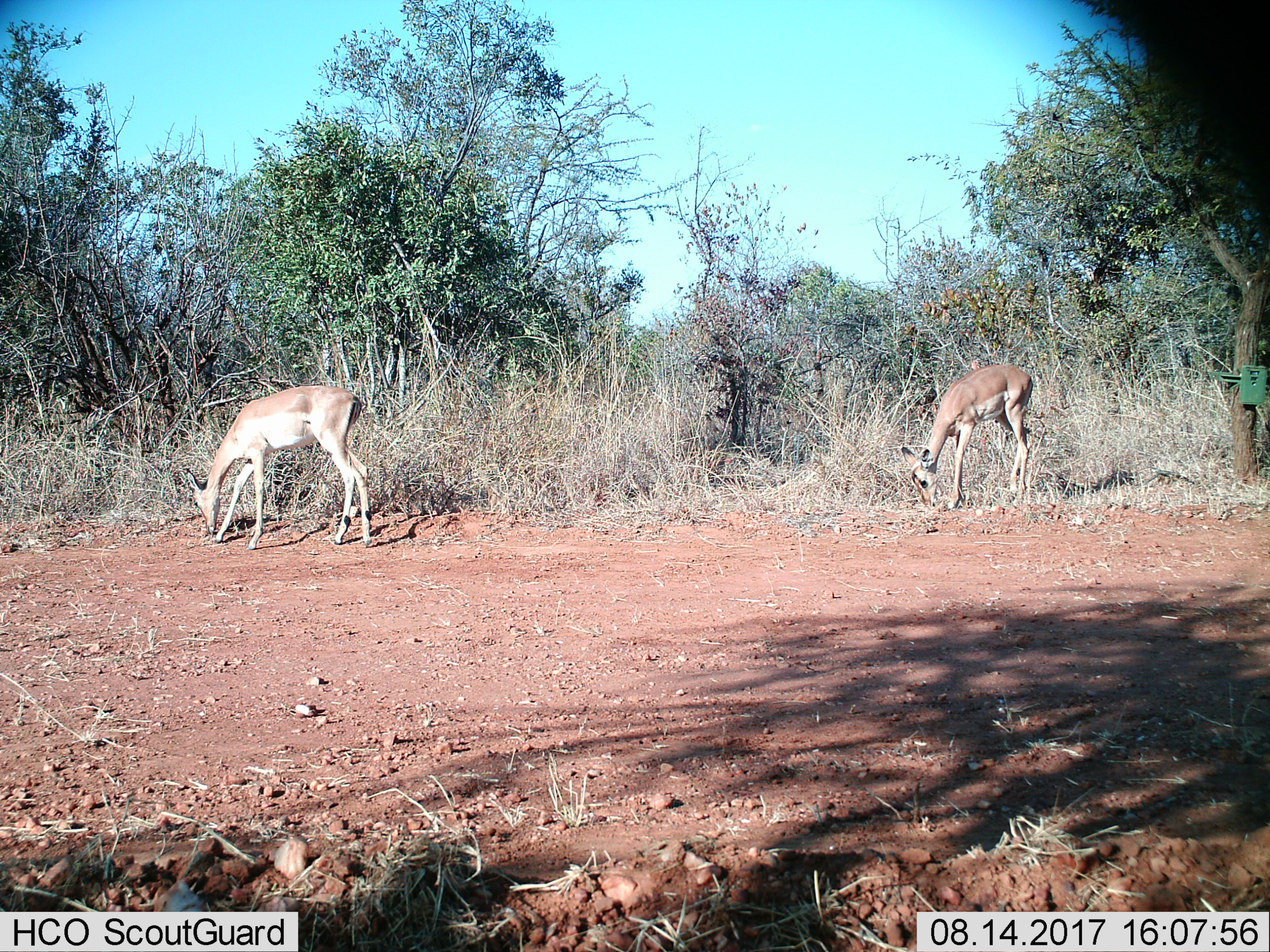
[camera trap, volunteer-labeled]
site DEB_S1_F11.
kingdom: Animalia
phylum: Chordata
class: Mammalia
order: Artiodactyla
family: Bovidae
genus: Aepyceros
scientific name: Aepyceros melampus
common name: impala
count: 2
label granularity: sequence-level